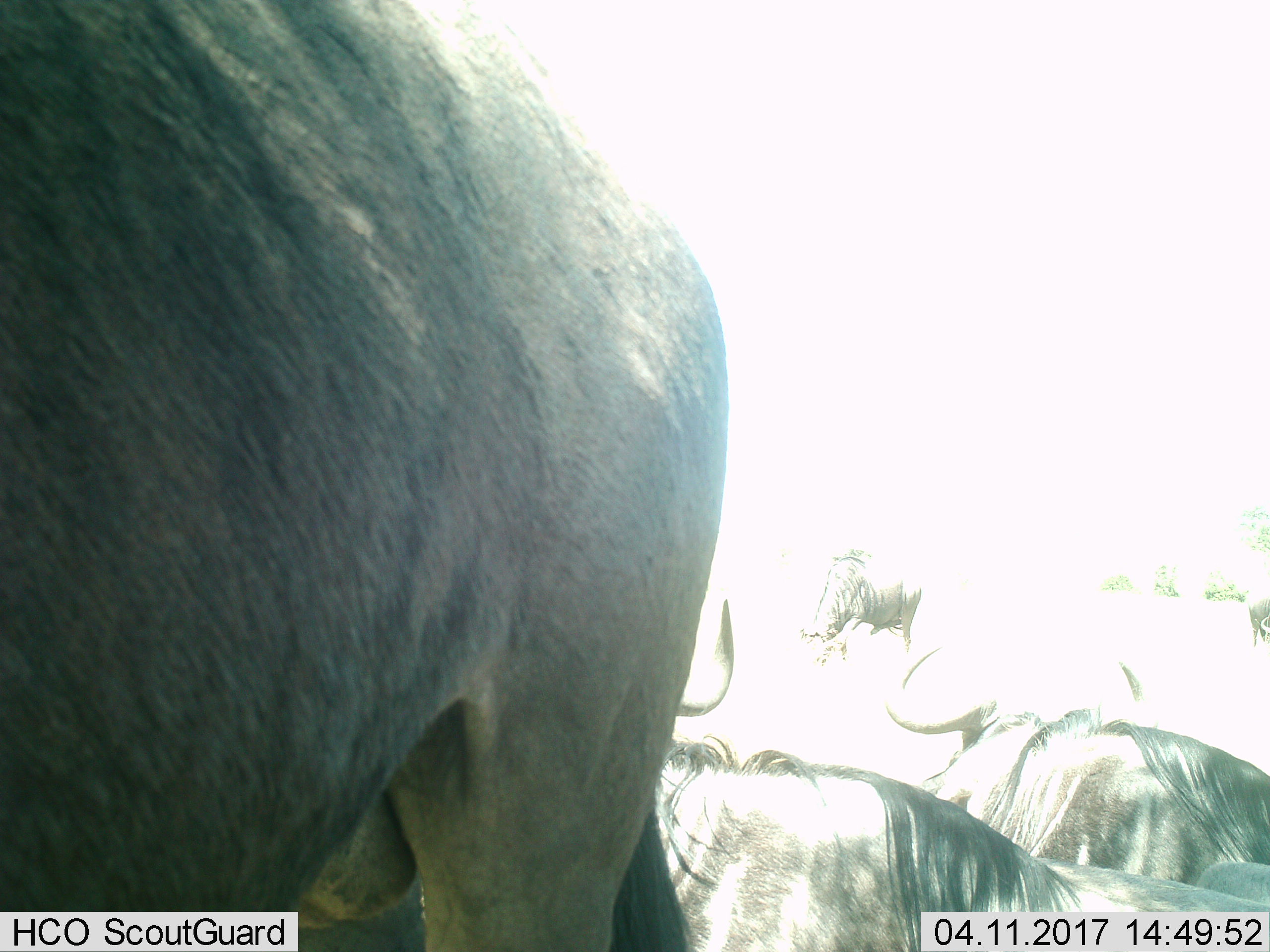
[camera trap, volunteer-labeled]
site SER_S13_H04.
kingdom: Animalia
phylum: Chordata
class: Mammalia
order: Artiodactyla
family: Bovidae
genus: Connochaetes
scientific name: Connochaetes taurinus taurinus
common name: blue wildebeest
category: wildebeestblue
Wildebeestblue (blue wildebeest) (Connochaetes taurinus taurinus), count 5. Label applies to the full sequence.